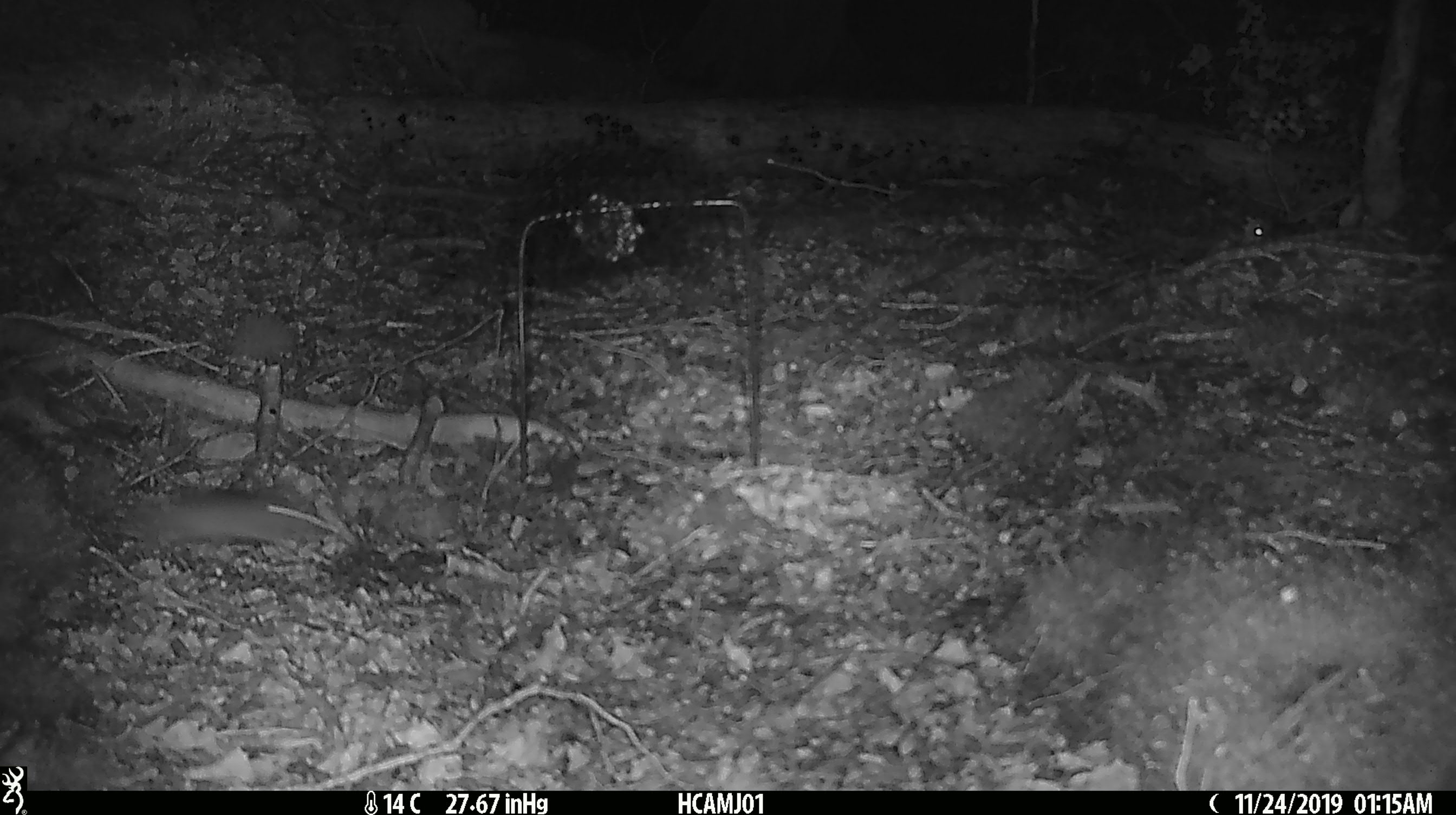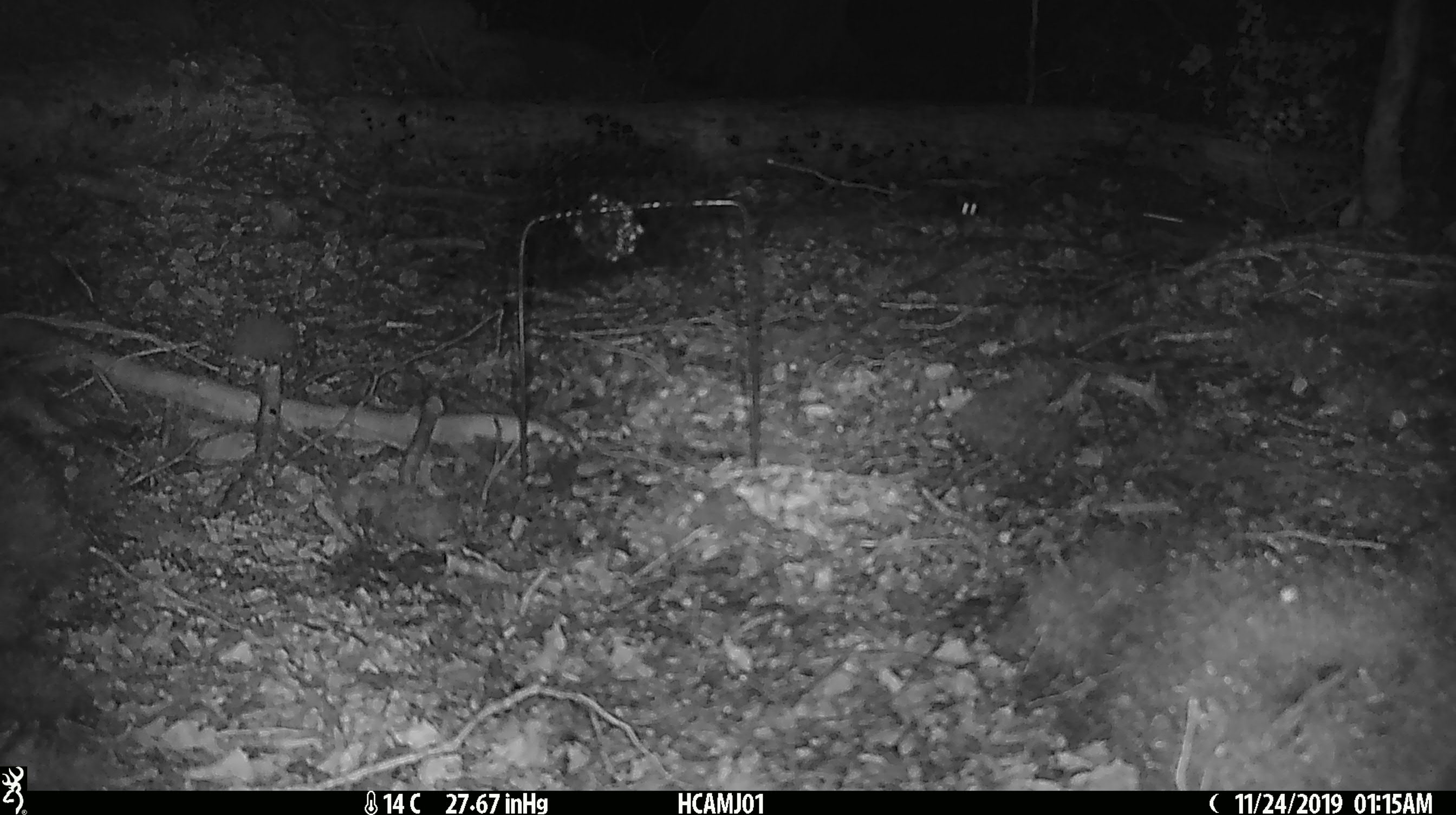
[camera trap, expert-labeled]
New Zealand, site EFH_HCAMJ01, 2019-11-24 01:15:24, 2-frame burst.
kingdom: Animalia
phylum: Chordata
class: Mammalia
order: Rodentia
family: Muridae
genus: Mus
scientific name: Mus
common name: mouse